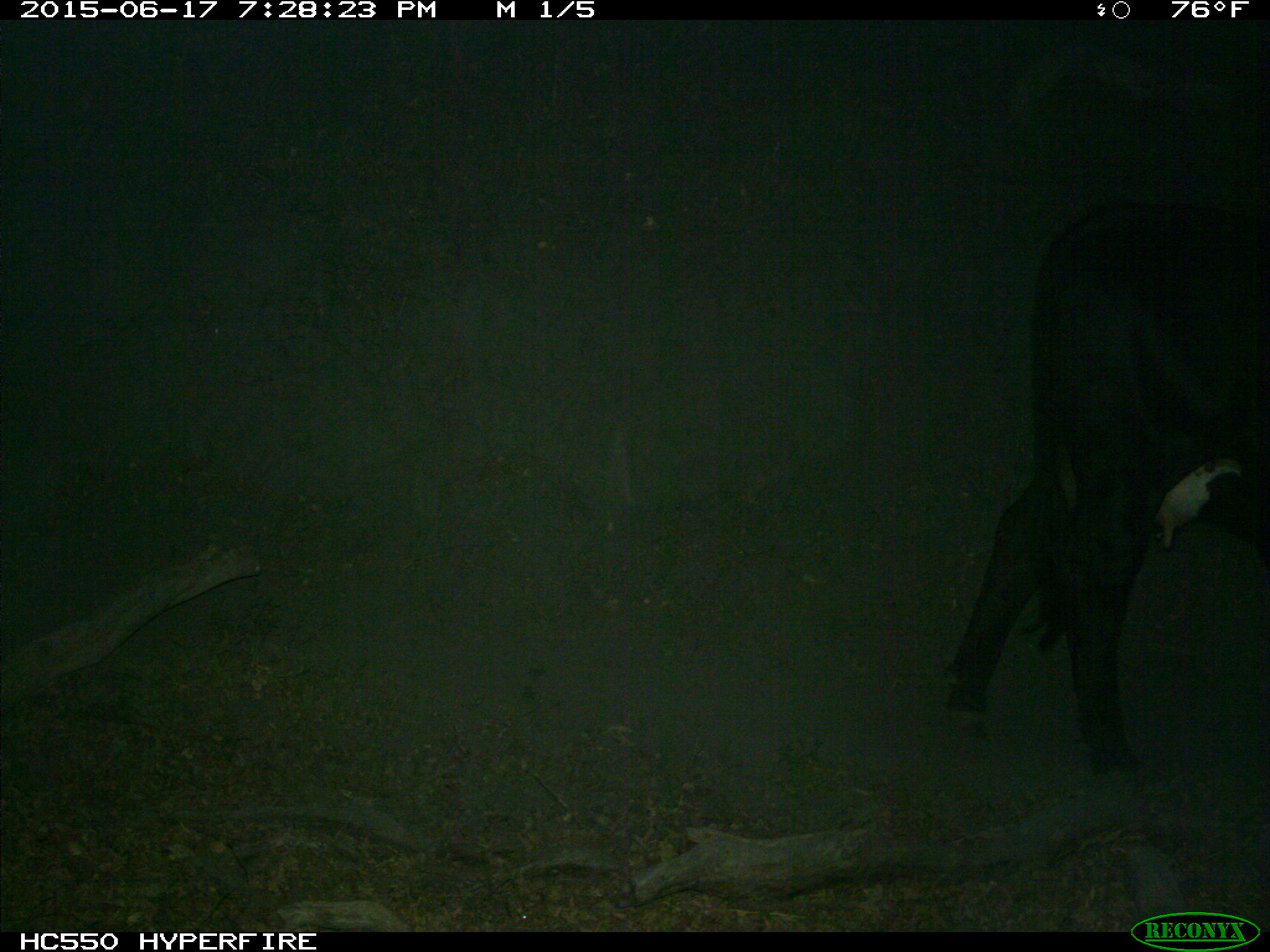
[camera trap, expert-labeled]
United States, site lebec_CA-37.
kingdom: Animalia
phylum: Chordata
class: Mammalia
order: Artiodactyla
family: Bovidae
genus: Bos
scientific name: Bos taurus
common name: domestic cow